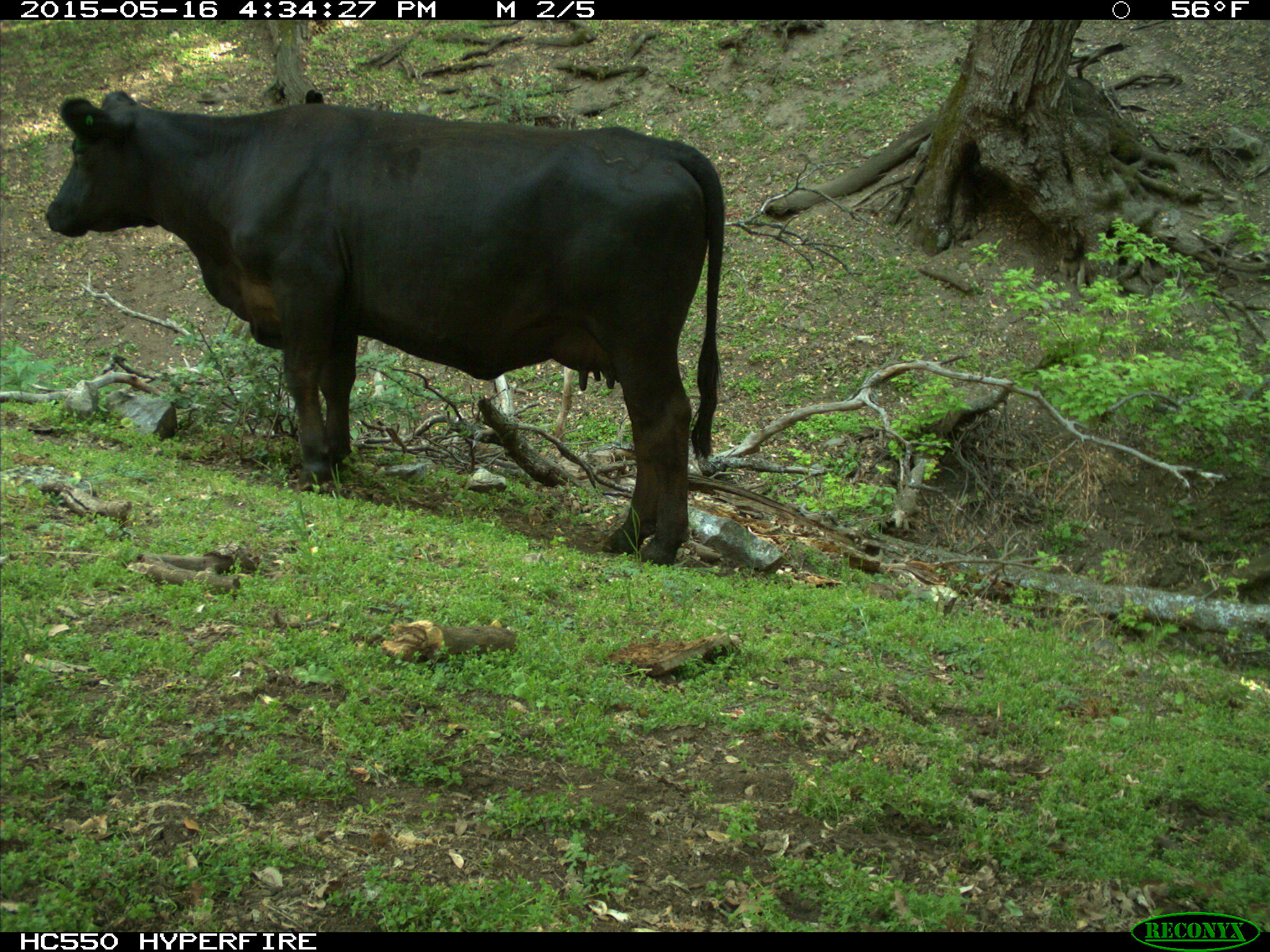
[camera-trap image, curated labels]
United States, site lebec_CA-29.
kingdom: Animalia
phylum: Chordata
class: Mammalia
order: Artiodactyla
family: Bovidae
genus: Bos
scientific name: Bos taurus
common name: domestic cow